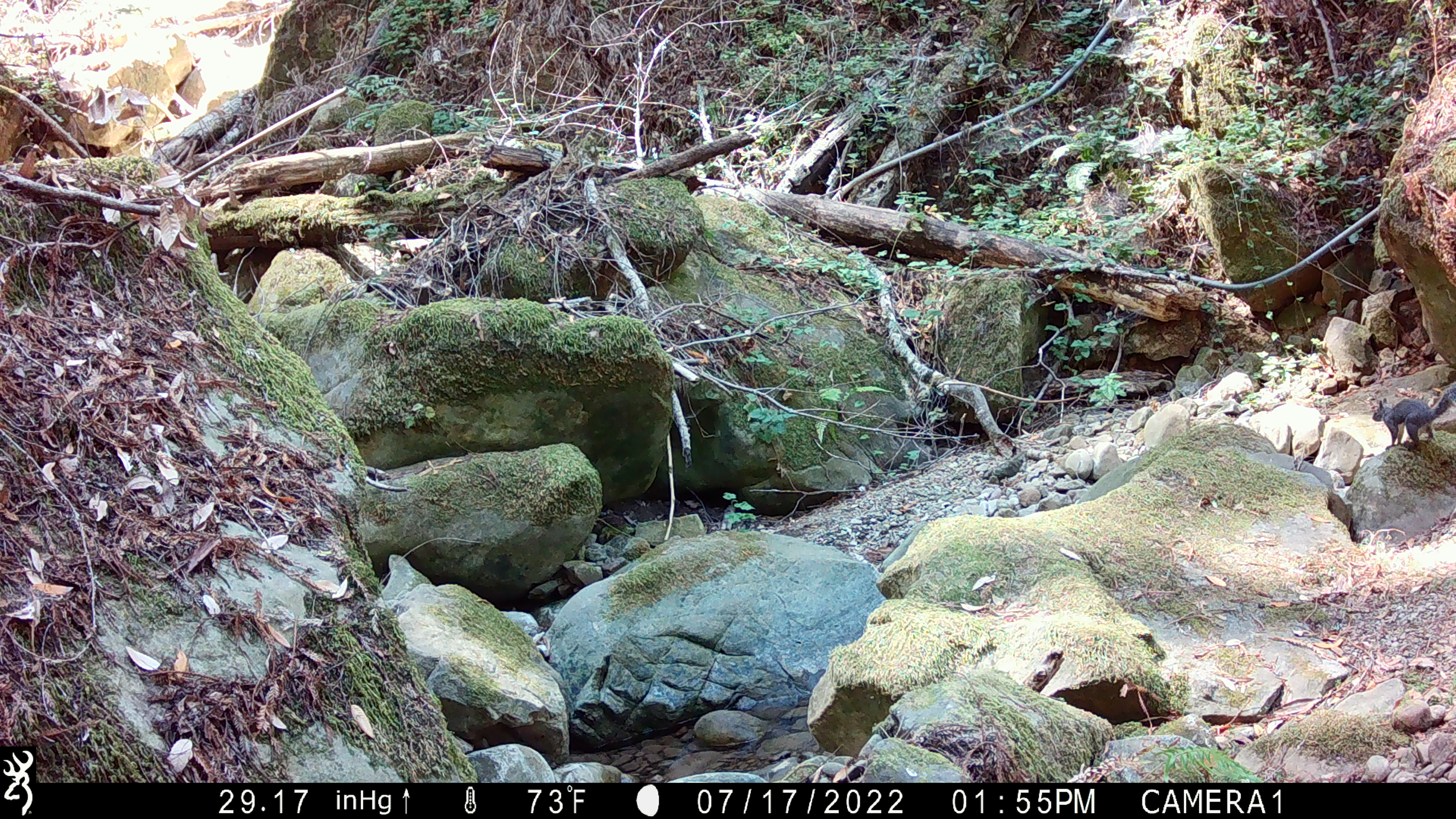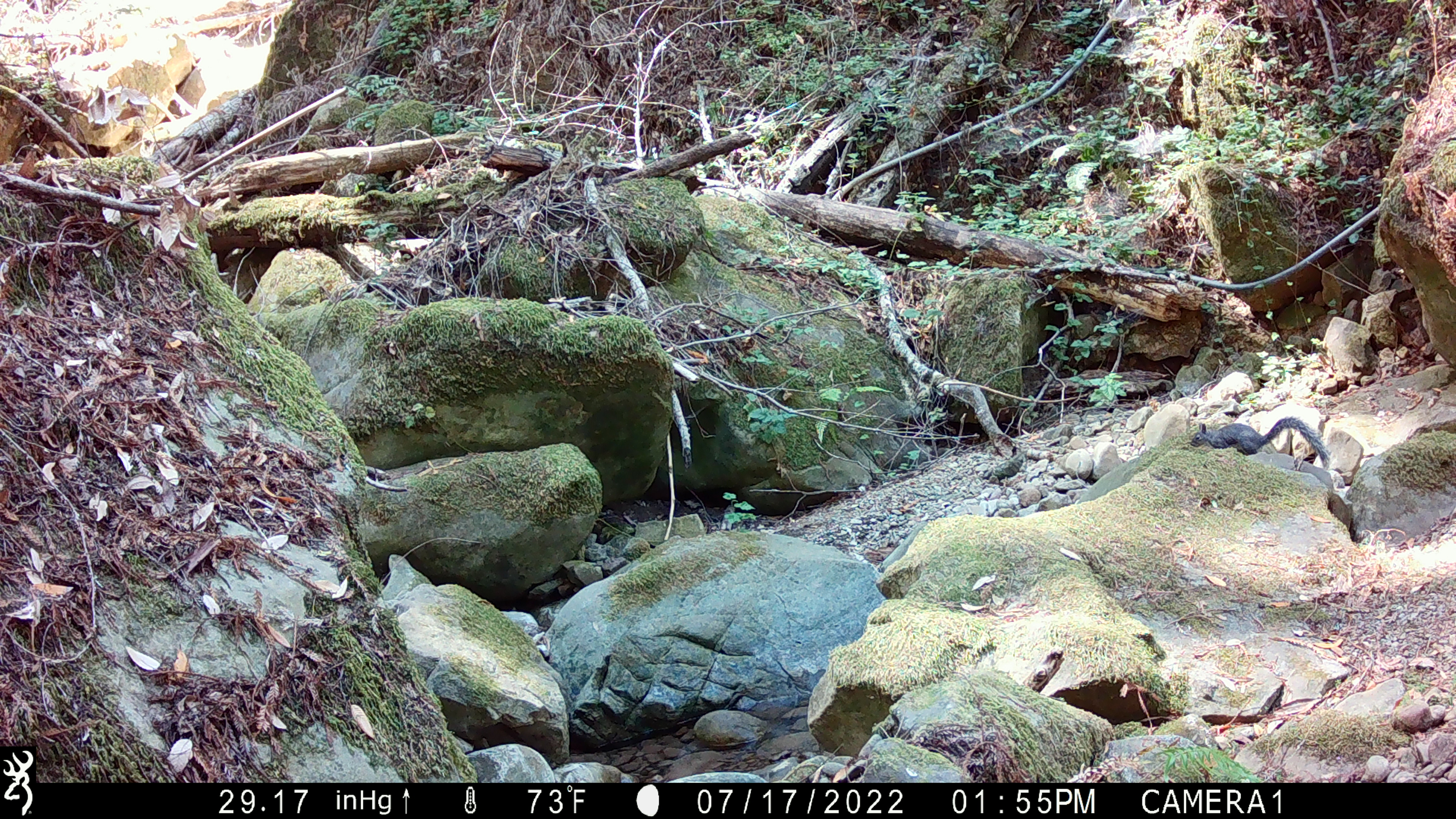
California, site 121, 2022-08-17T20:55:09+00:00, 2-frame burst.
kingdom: Animalia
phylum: Chordata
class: Mammalia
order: Rodentia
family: Sciuridae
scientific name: Sciuridae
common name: squirrel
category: unknown squirrel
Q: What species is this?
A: Unknown squirrel (squirrel) (Sciuridae).